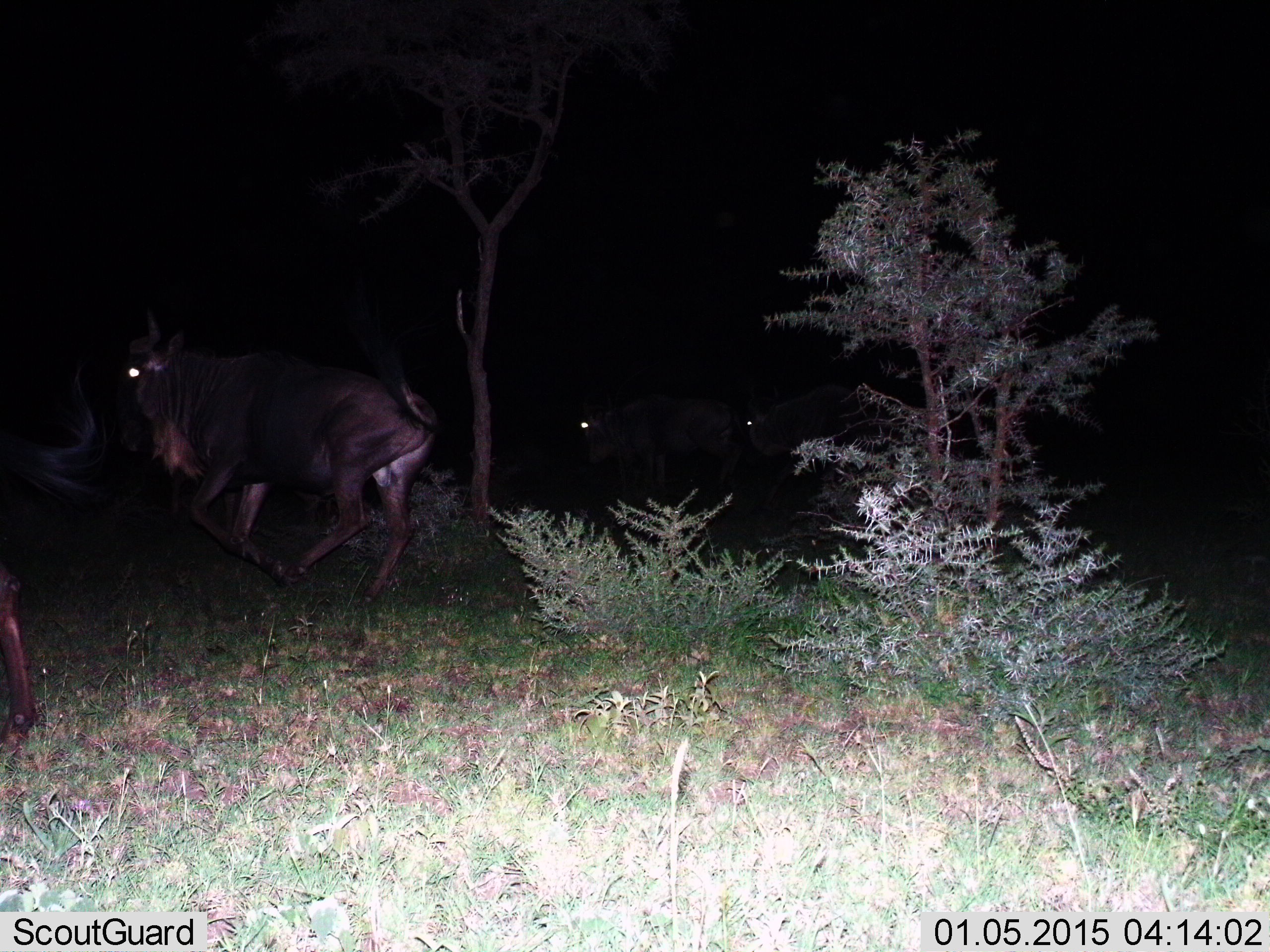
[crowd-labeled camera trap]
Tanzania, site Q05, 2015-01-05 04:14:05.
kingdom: Animalia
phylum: Chordata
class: Mammalia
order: Artiodactyla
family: Bovidae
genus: Connochaetes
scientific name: Connochaetes taurinus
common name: blue wildebeest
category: wildebeest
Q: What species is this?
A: Wildebeest (blue wildebeest) (Connochaetes taurinus).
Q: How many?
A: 4.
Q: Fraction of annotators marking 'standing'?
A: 40%.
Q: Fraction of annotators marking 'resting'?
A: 0%.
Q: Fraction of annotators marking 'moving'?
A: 100%.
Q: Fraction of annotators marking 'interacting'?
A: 10%.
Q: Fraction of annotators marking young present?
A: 0%.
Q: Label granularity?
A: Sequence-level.